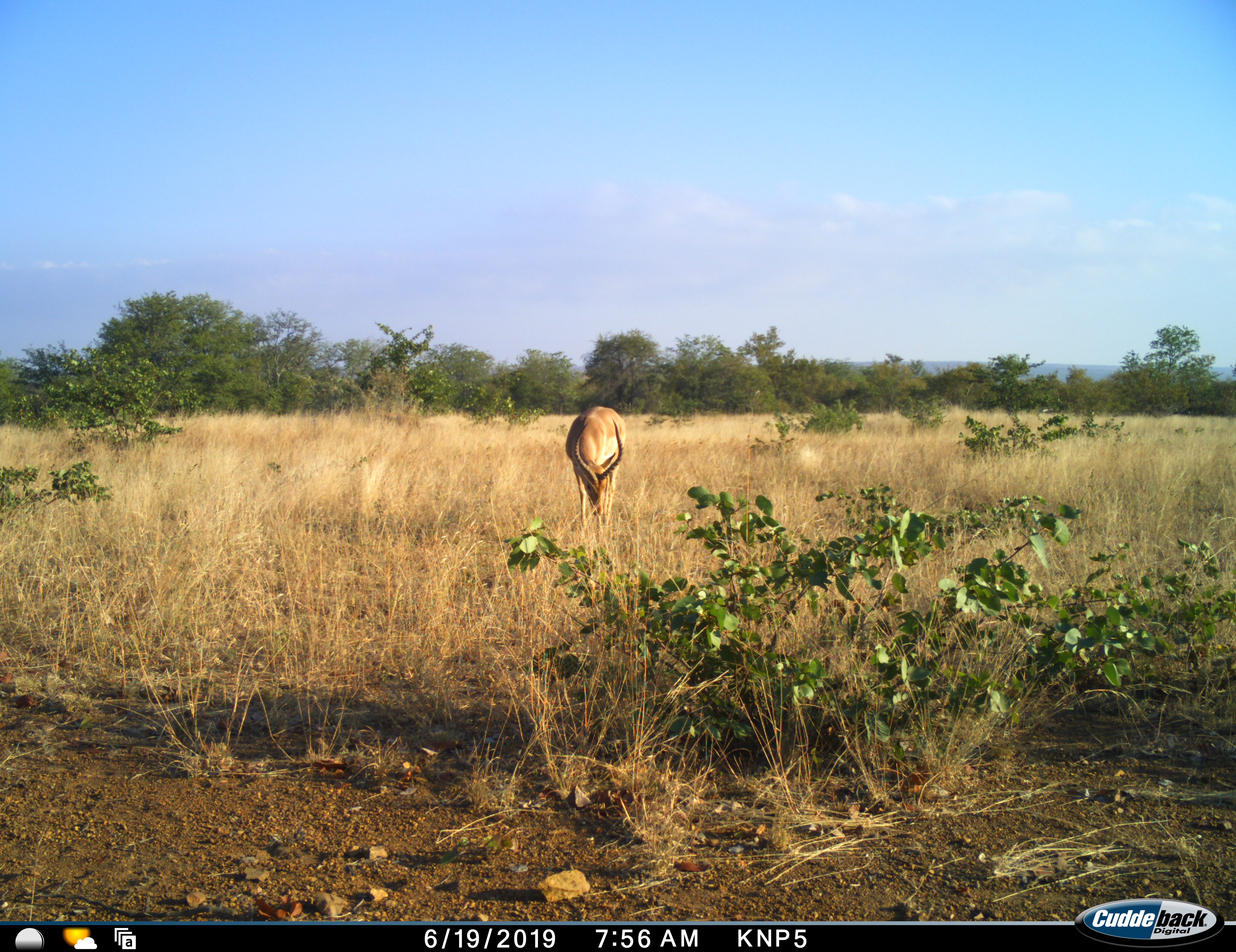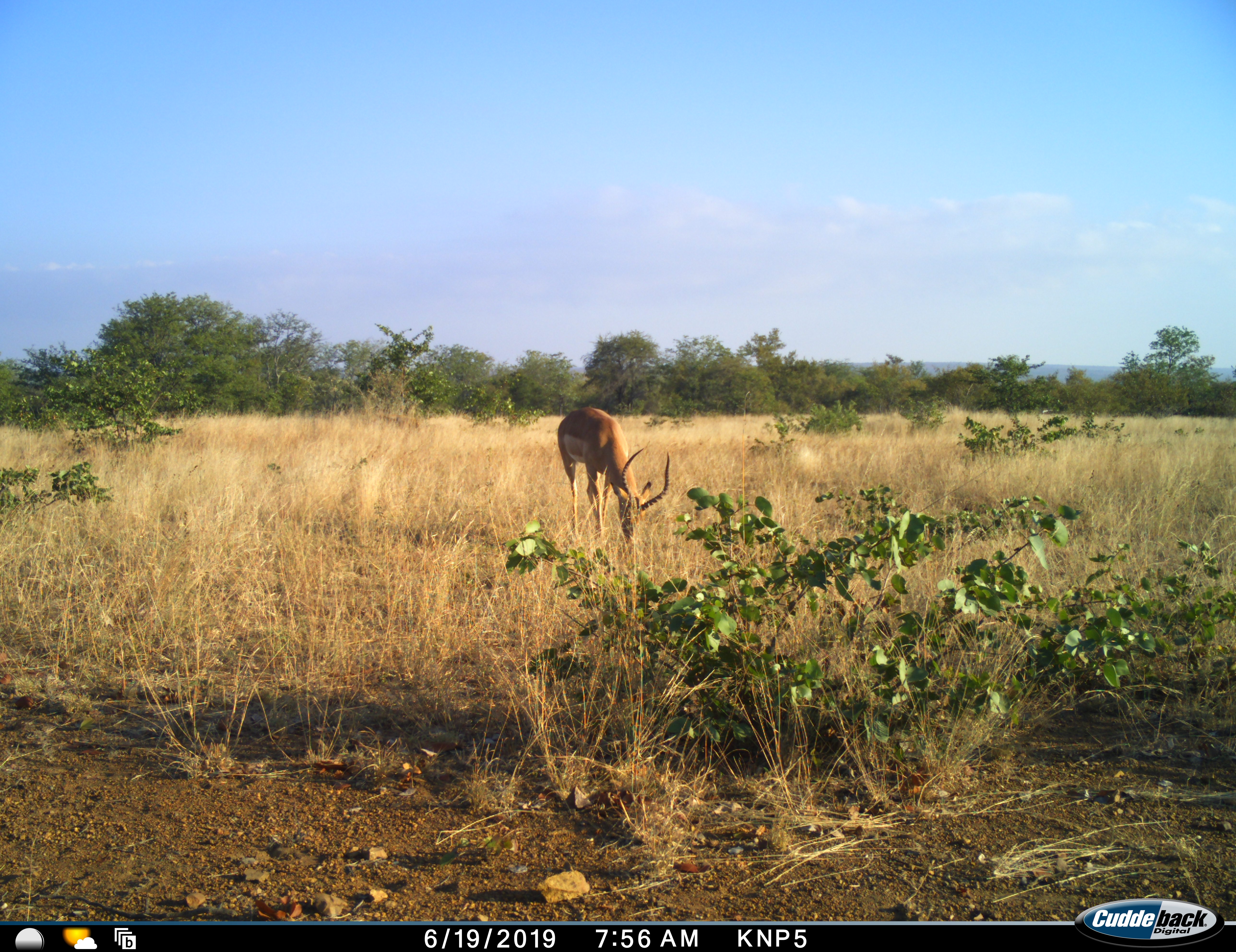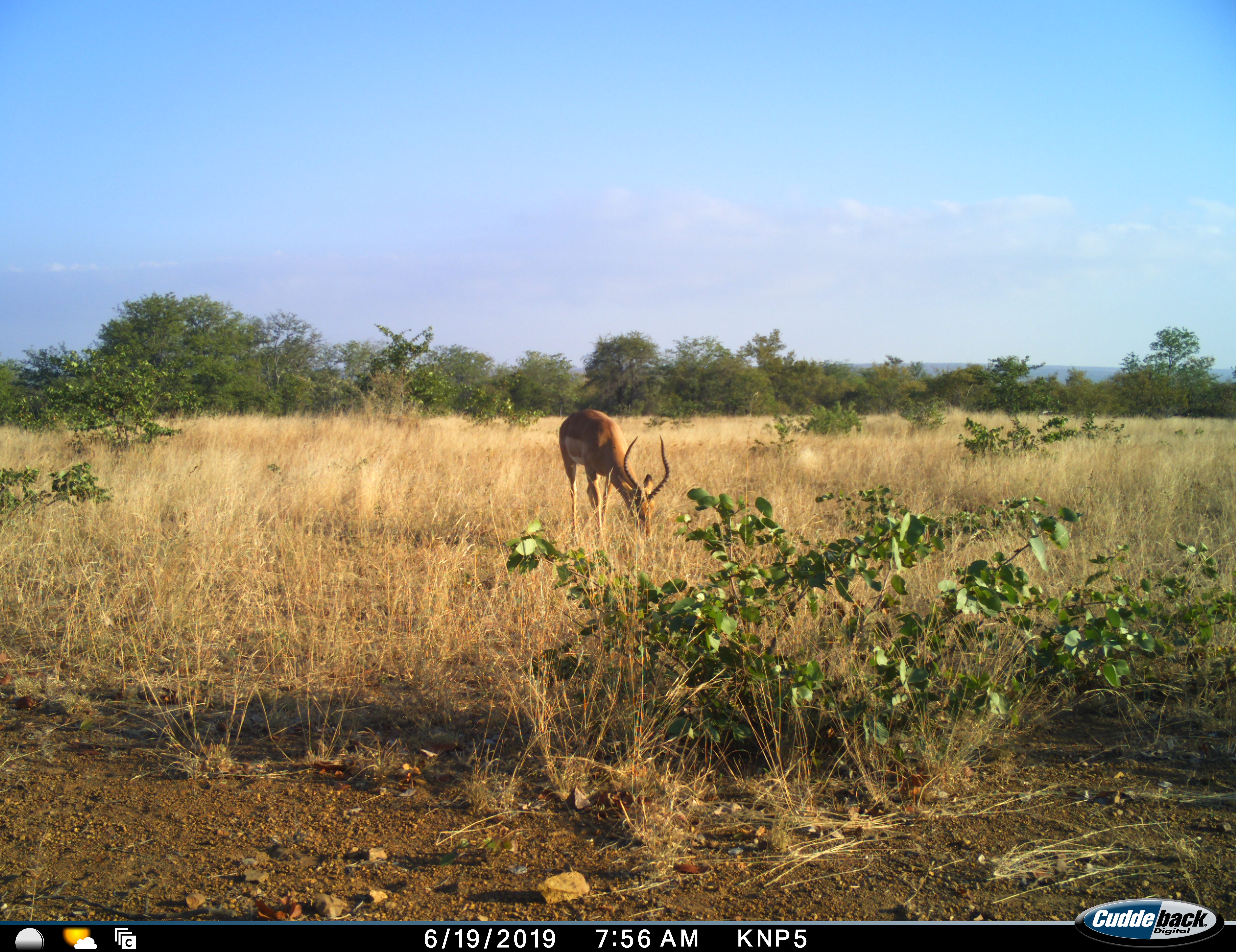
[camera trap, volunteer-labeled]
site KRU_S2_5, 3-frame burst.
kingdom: Animalia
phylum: Chordata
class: Mammalia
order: Artiodactyla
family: Bovidae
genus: Aepyceros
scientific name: Aepyceros melampus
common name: impala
Impala (Aepyceros melampus), count 1. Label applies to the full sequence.